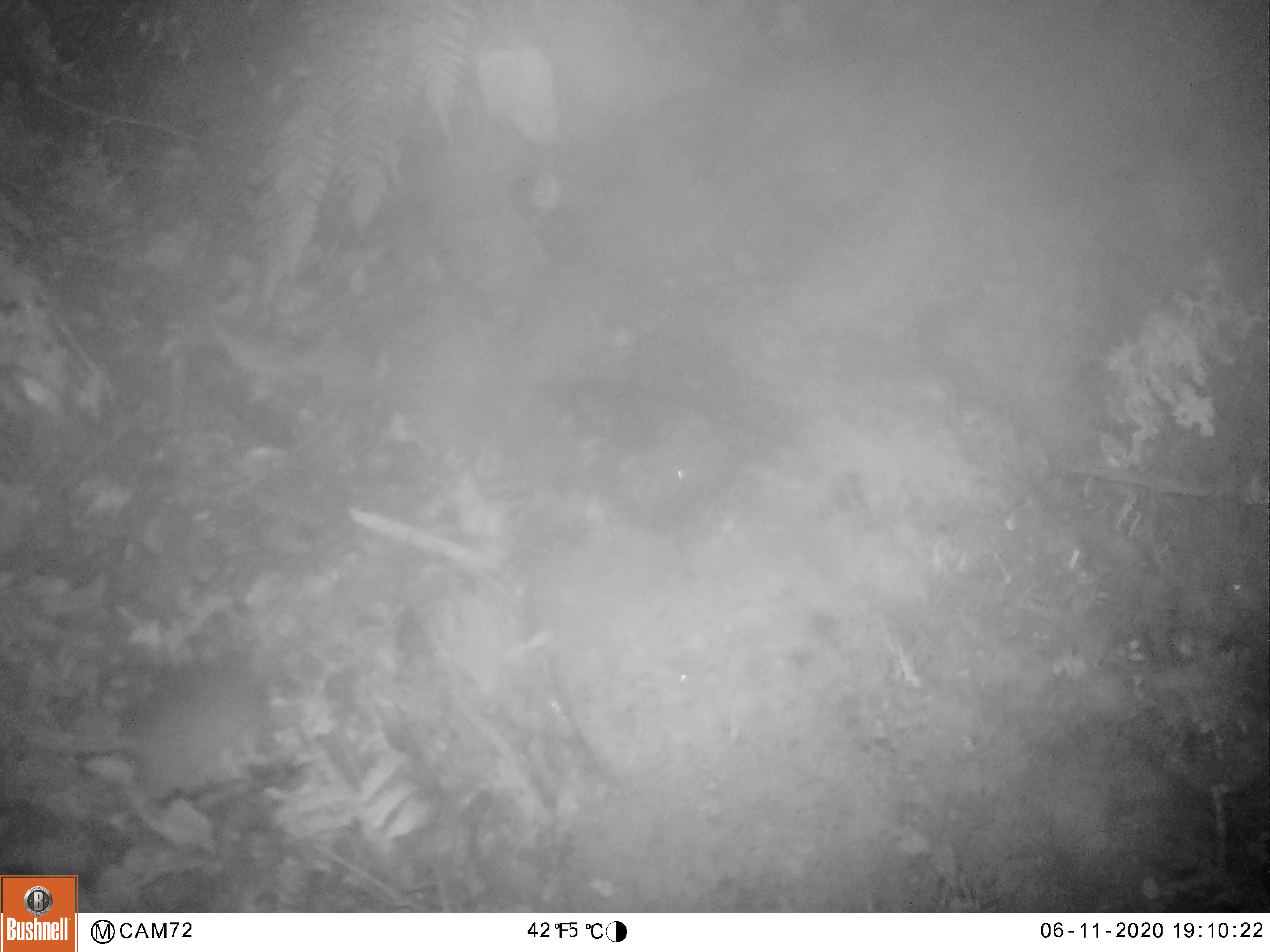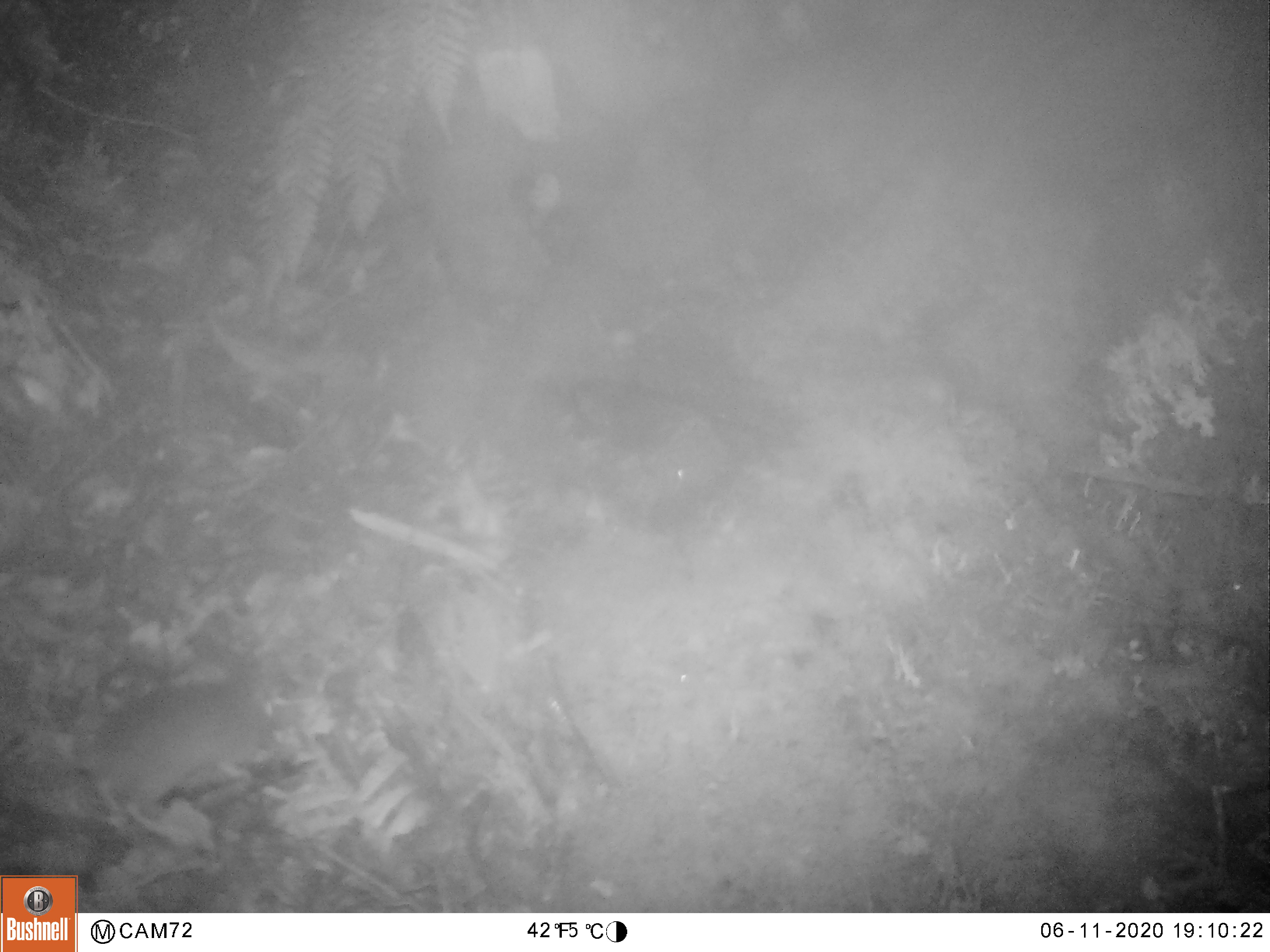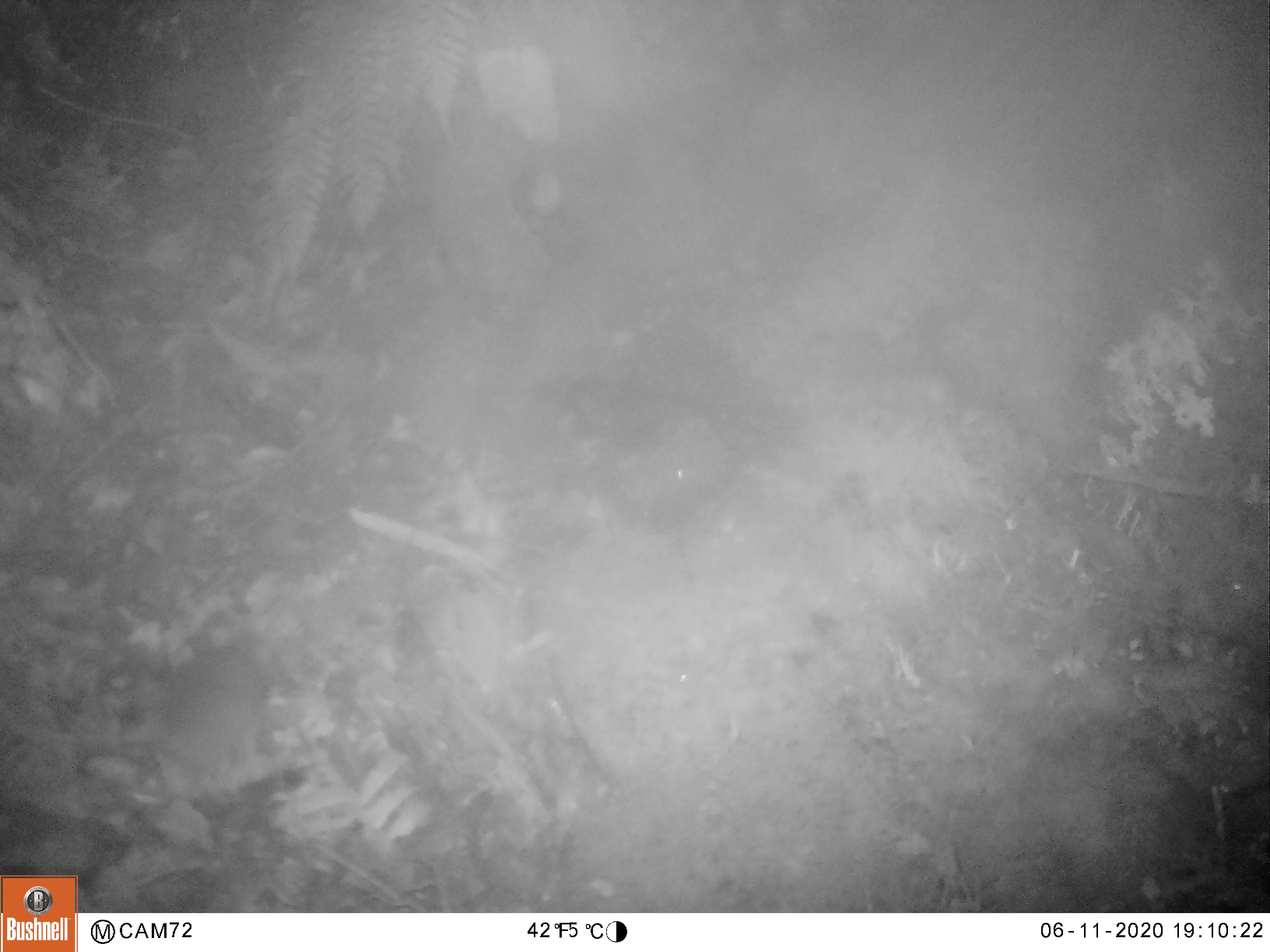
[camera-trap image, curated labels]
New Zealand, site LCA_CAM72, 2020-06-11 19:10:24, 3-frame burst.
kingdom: Animalia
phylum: Chordata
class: Mammalia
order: Rodentia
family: Muridae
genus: Rattus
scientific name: Rattus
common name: rat